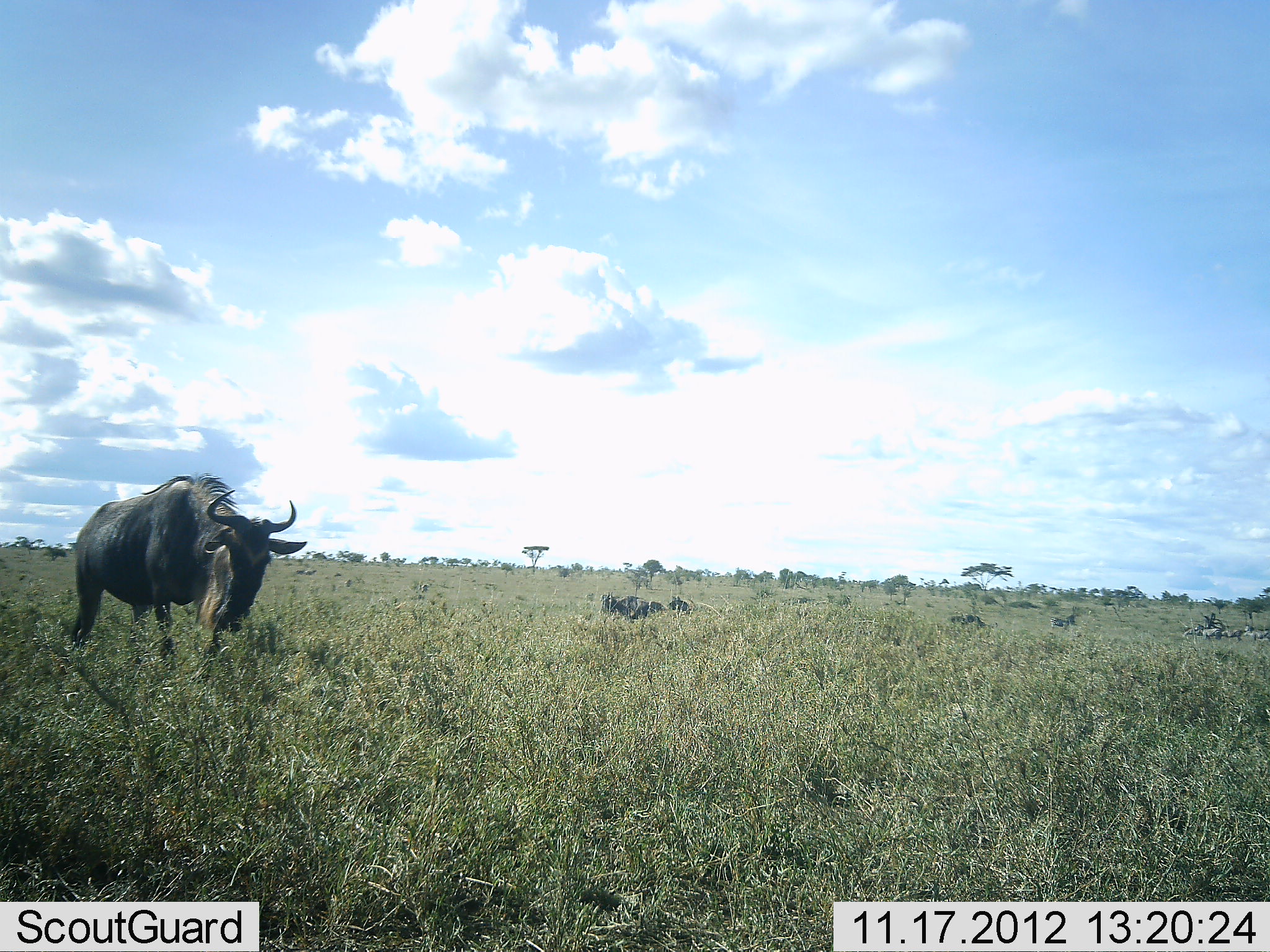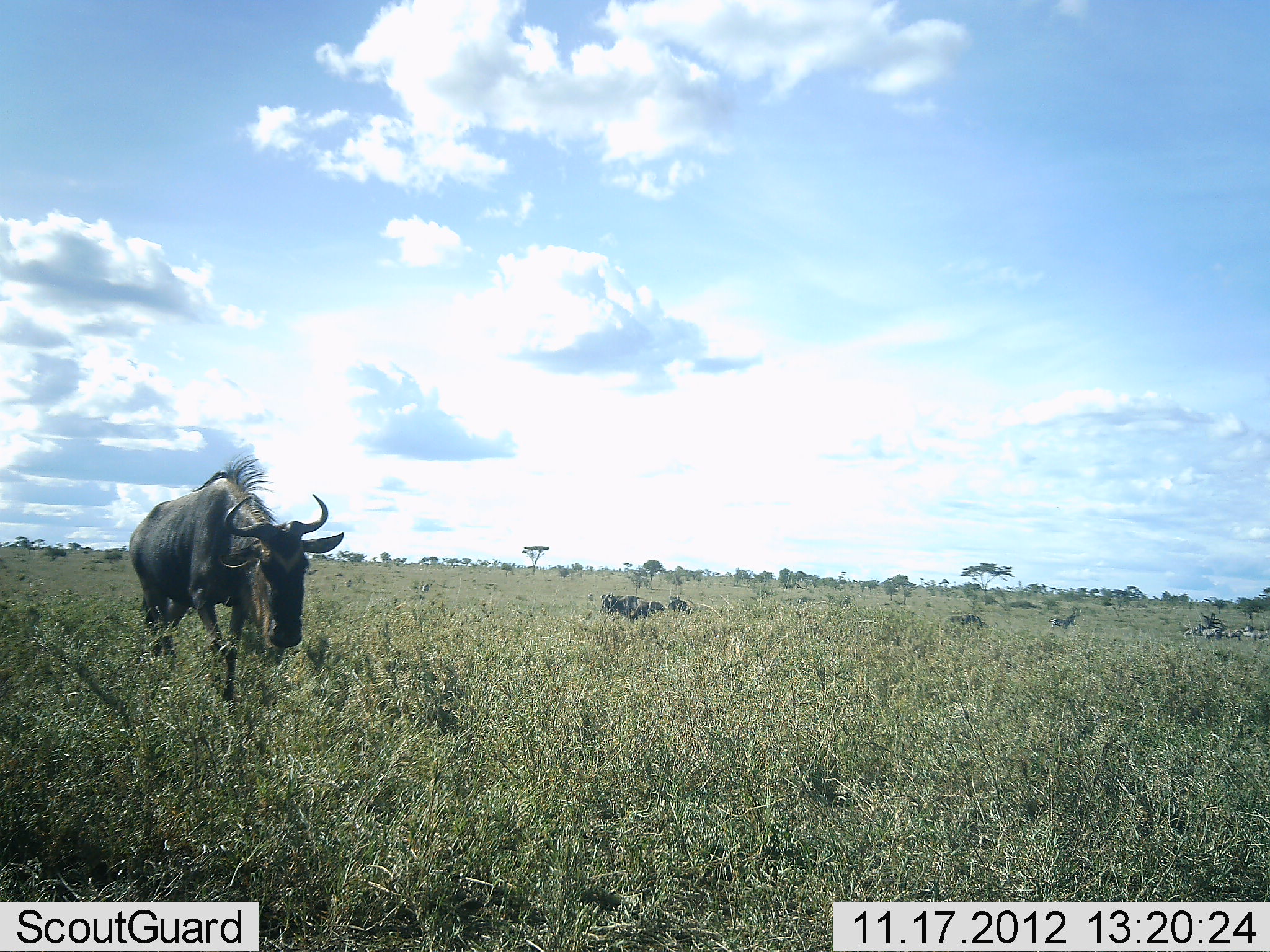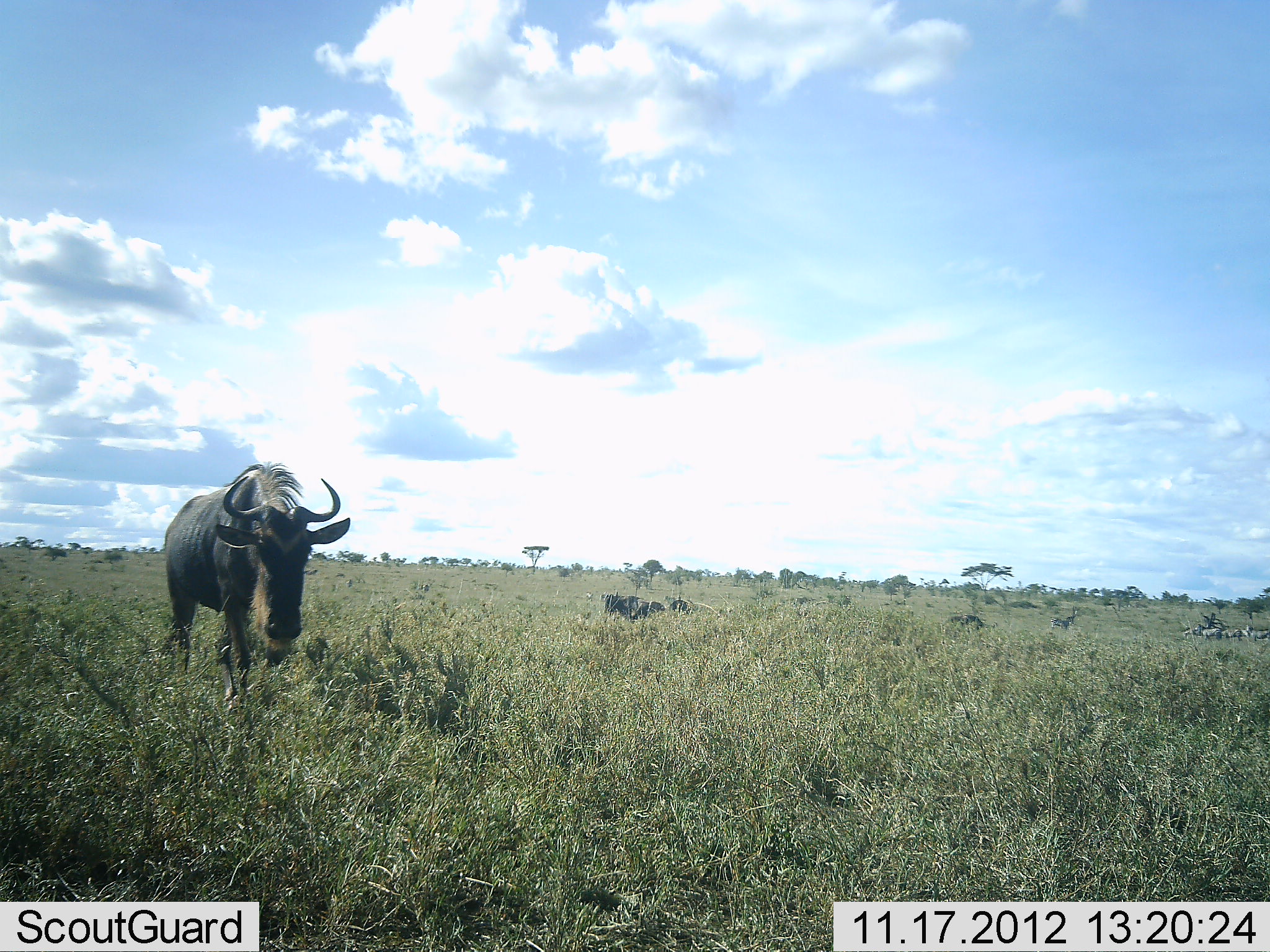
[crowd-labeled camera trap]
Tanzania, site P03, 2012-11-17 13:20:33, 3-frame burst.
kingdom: Animalia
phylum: Chordata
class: Mammalia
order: Artiodactyla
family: Bovidae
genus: Connochaetes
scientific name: Connochaetes taurinus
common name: blue wildebeest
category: wildebeest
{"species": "wildebeest (blue wildebeest) (Connochaetes taurinus)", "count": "1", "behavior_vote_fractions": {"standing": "10%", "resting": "10%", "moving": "100%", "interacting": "0%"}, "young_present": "0%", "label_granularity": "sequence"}